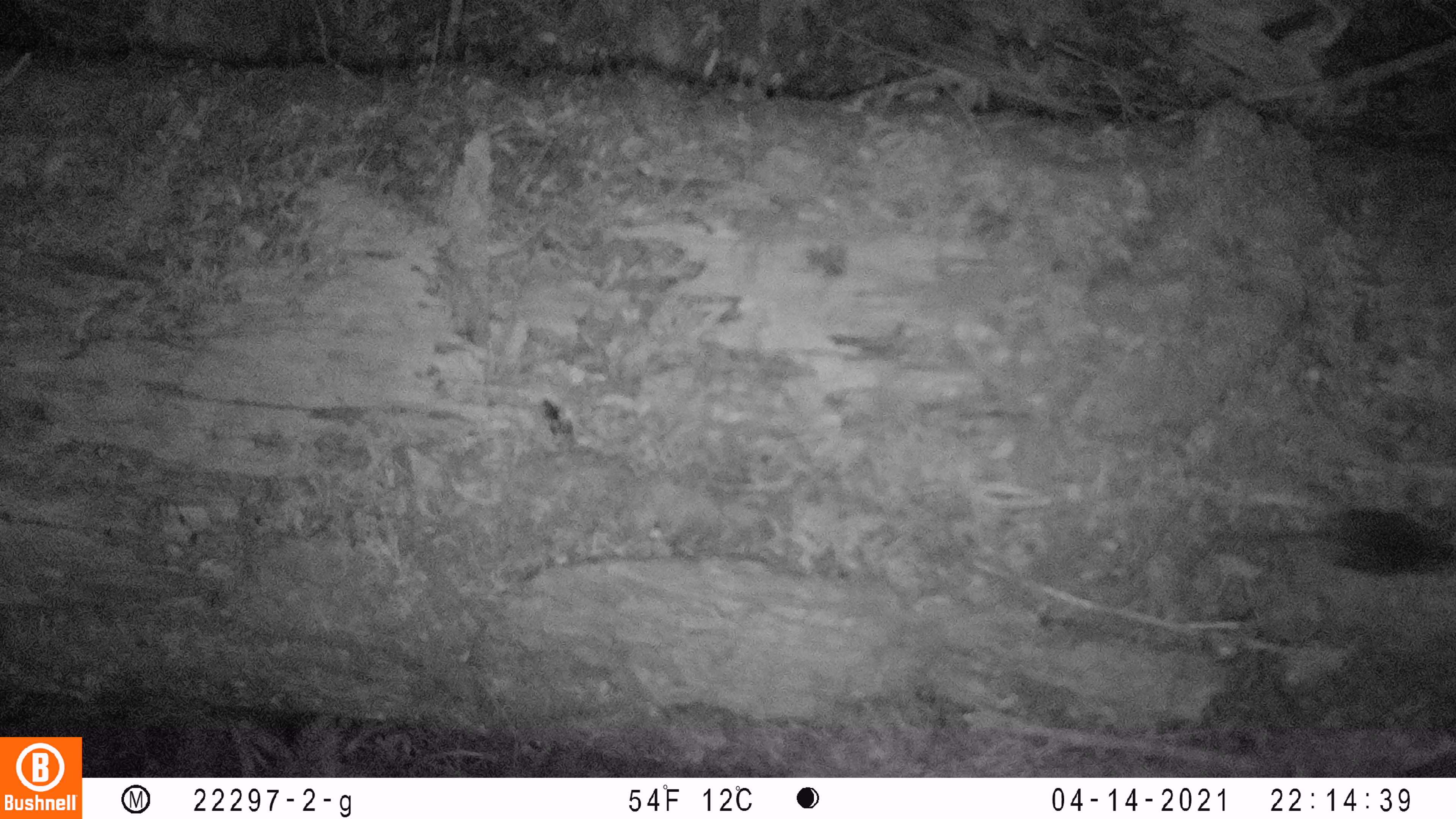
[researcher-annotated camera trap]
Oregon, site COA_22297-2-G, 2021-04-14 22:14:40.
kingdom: Animalia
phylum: Chordata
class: Mammalia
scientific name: Mammalia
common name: small mammal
Small mammal (Mammalia).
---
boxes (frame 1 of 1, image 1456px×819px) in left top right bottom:
small mammal: 1181 499 1455 597